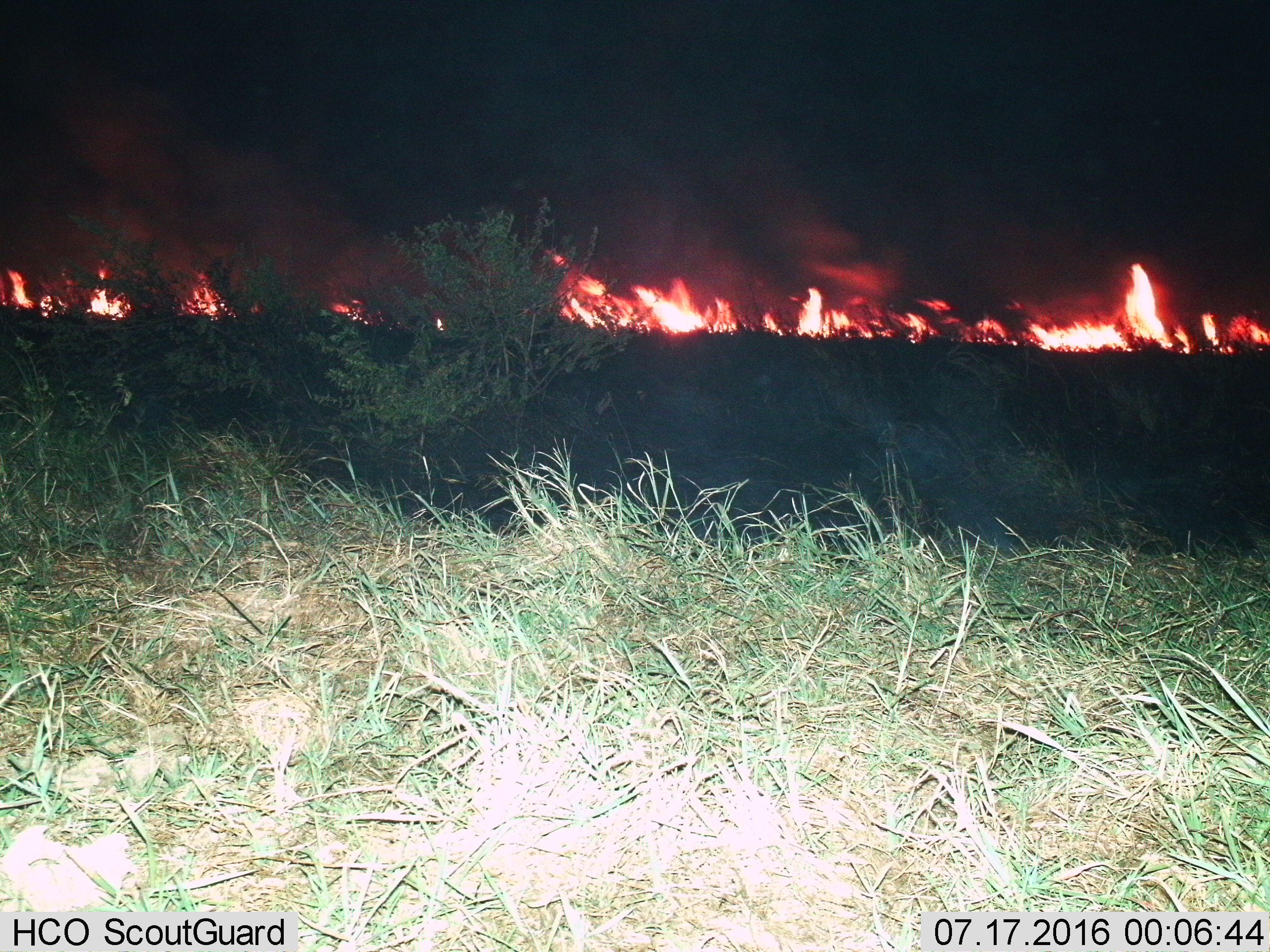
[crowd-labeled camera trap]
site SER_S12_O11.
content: unidentified animal